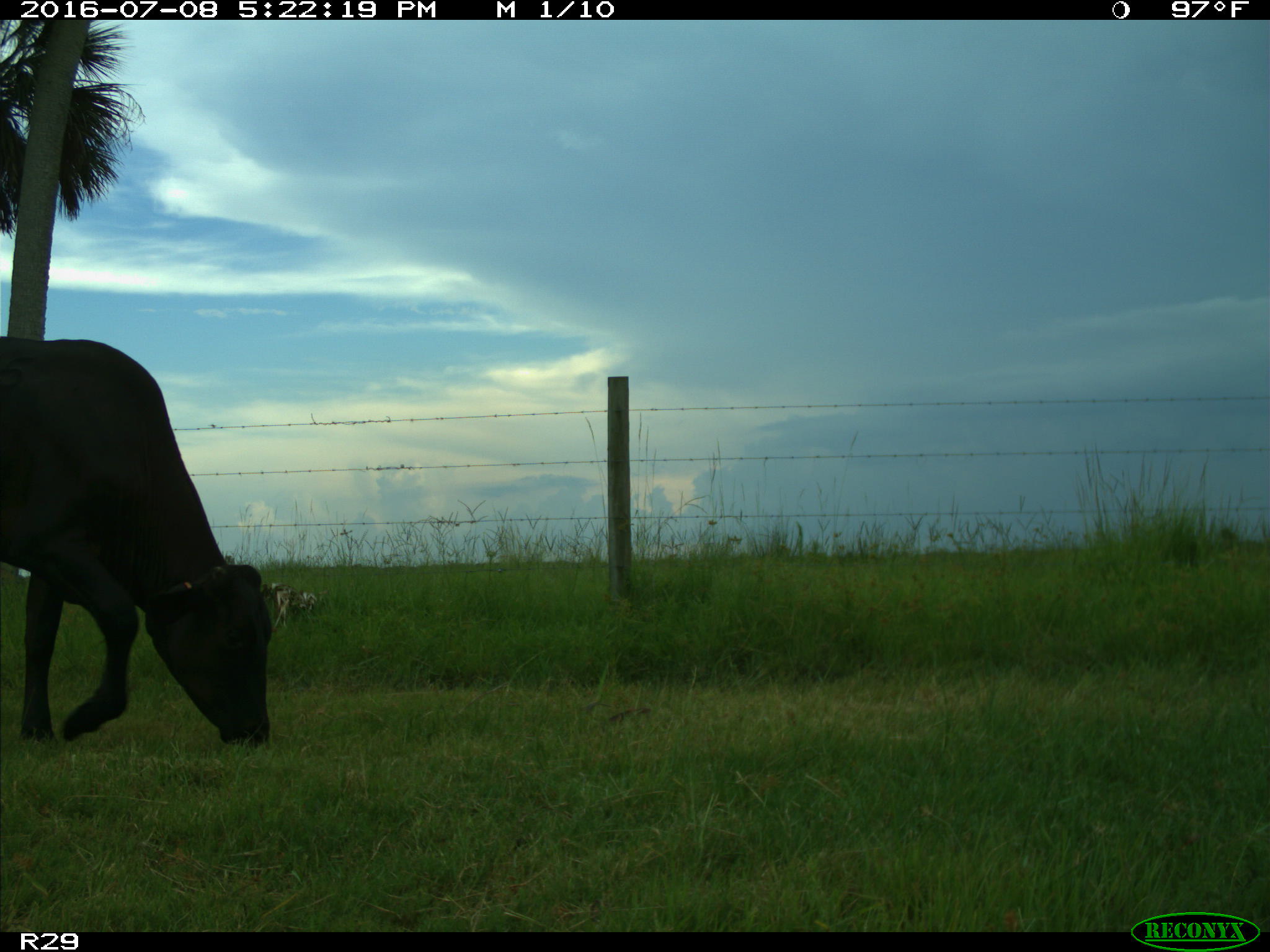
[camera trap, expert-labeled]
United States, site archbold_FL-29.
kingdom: Animalia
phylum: Chordata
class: Mammalia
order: Artiodactyla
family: Bovidae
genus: Bos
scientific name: Bos taurus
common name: domestic cow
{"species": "Bos taurus (domestic cow)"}